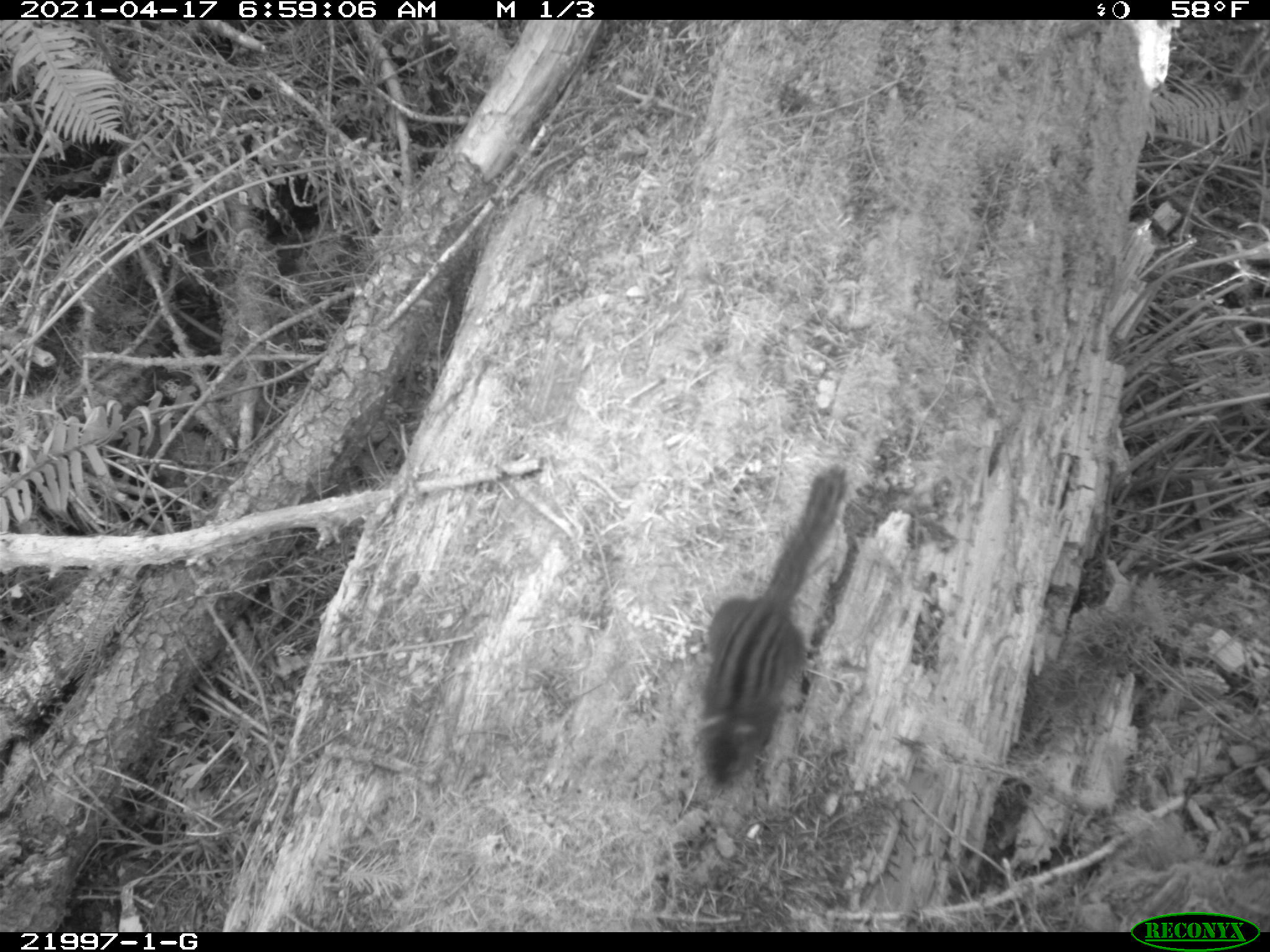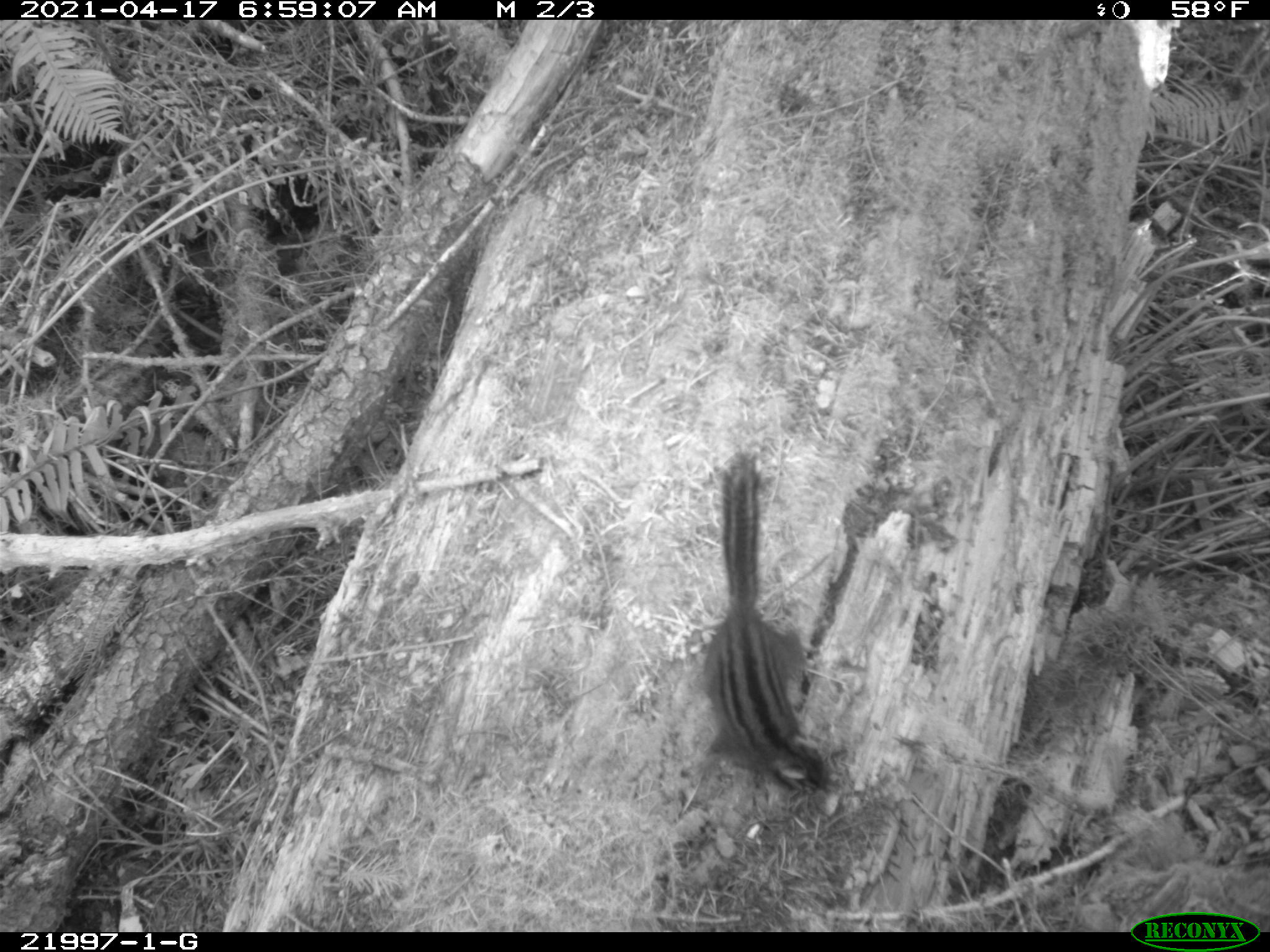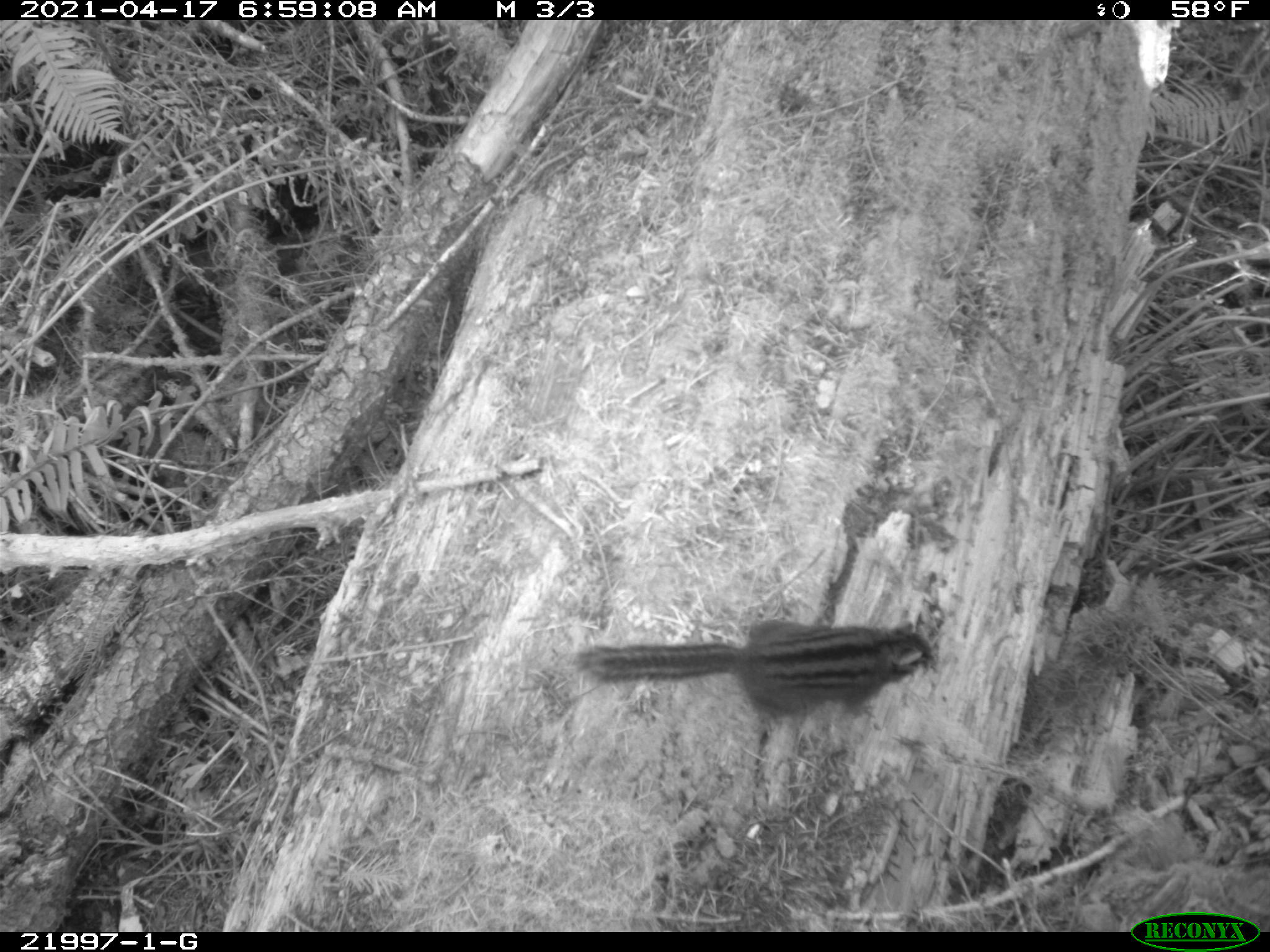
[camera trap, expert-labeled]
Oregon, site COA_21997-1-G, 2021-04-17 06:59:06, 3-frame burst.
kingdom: Animalia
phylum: Chordata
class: Mammalia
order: Rodentia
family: Sciuridae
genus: Neotamias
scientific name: Neotamias townsendii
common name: townsend's chipmunk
Townsend's chipmunk (Neotamias townsendii).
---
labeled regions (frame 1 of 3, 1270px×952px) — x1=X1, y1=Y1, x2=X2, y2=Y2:
townsend's chipmunk: x1=675, y1=453, x2=908, y2=812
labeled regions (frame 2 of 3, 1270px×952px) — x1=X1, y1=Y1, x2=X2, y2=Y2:
townsend's chipmunk: x1=662, y1=431, x2=849, y2=832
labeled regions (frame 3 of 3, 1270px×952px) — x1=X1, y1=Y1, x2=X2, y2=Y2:
townsend's chipmunk: x1=552, y1=589, x2=967, y2=765